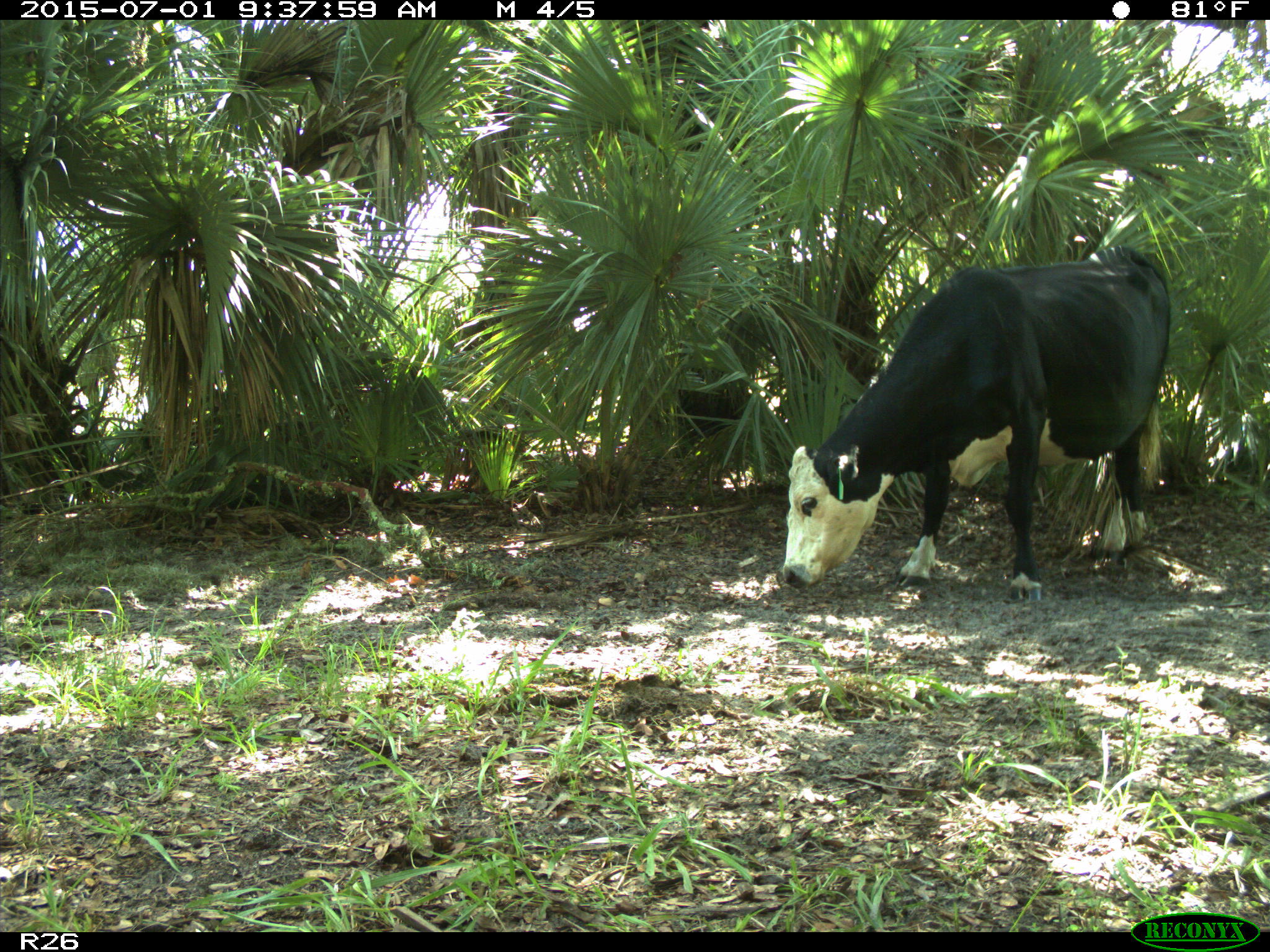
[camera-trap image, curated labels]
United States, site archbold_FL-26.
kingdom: Animalia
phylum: Chordata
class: Mammalia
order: Artiodactyla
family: Bovidae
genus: Bos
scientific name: Bos taurus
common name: domestic cow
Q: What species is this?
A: Bos taurus (domestic cow).